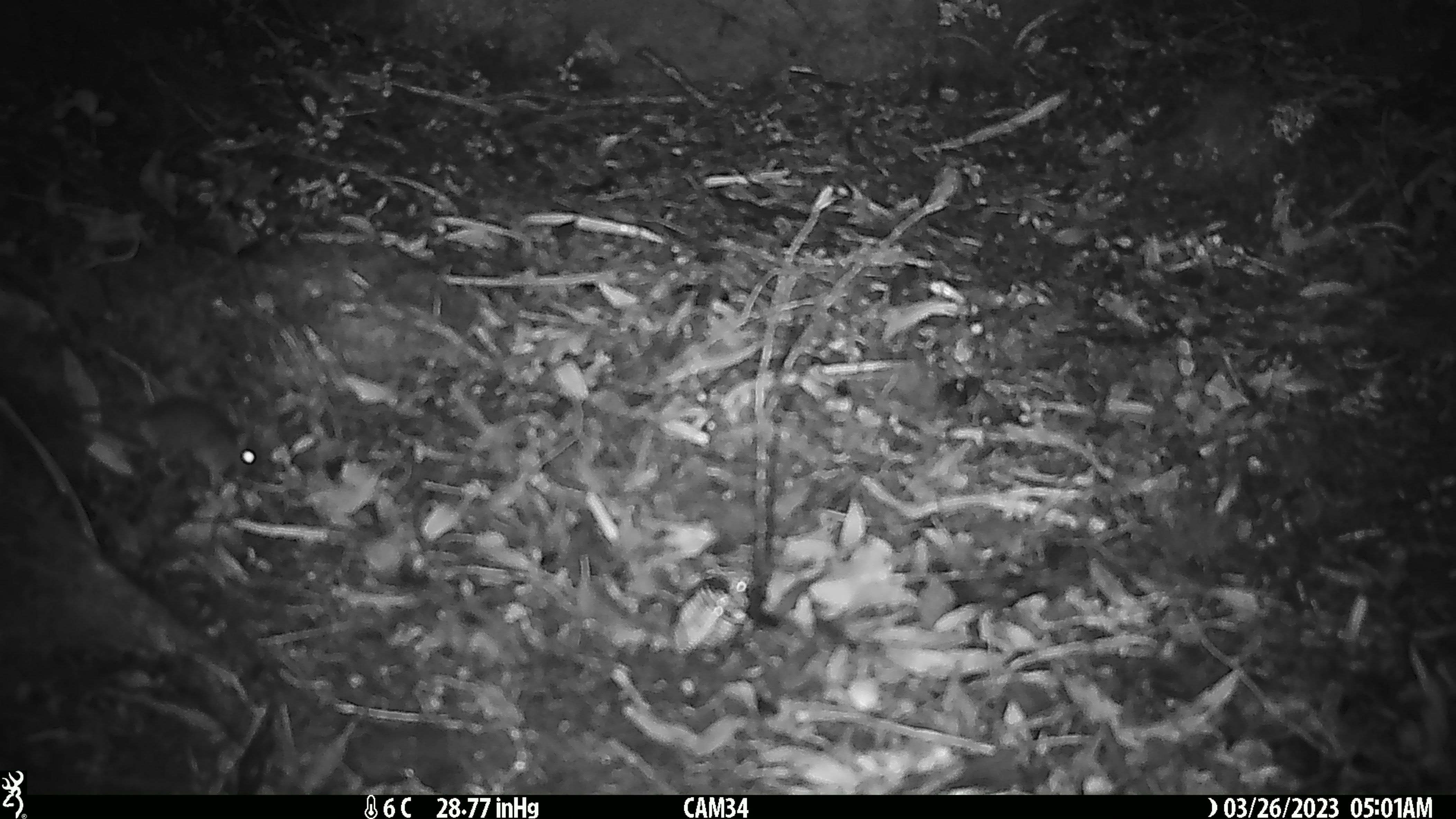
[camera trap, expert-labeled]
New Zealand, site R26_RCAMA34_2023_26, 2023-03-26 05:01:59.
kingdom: Animalia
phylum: Chordata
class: Mammalia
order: Rodentia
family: Muridae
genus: Mus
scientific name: Mus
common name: mouse